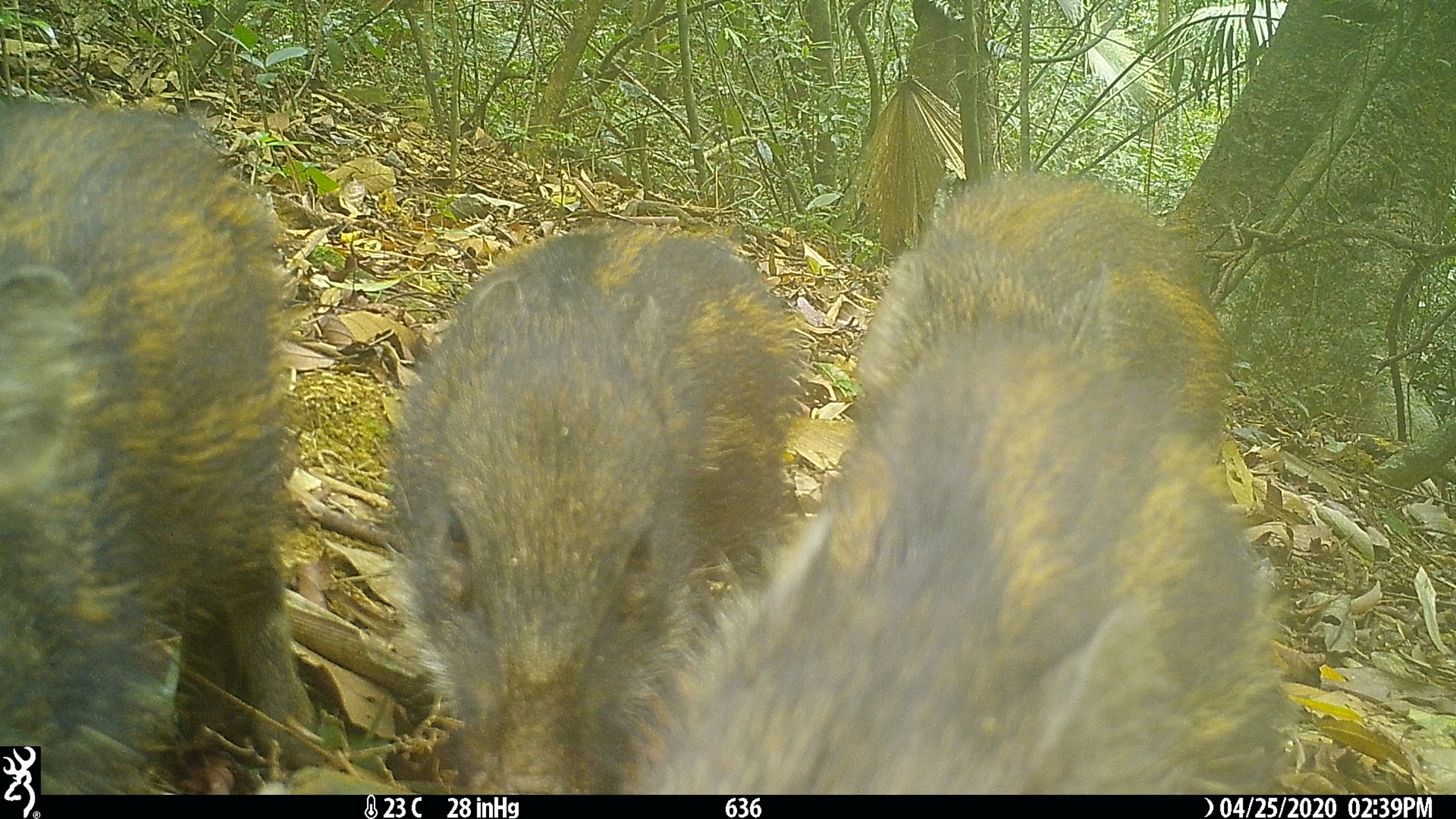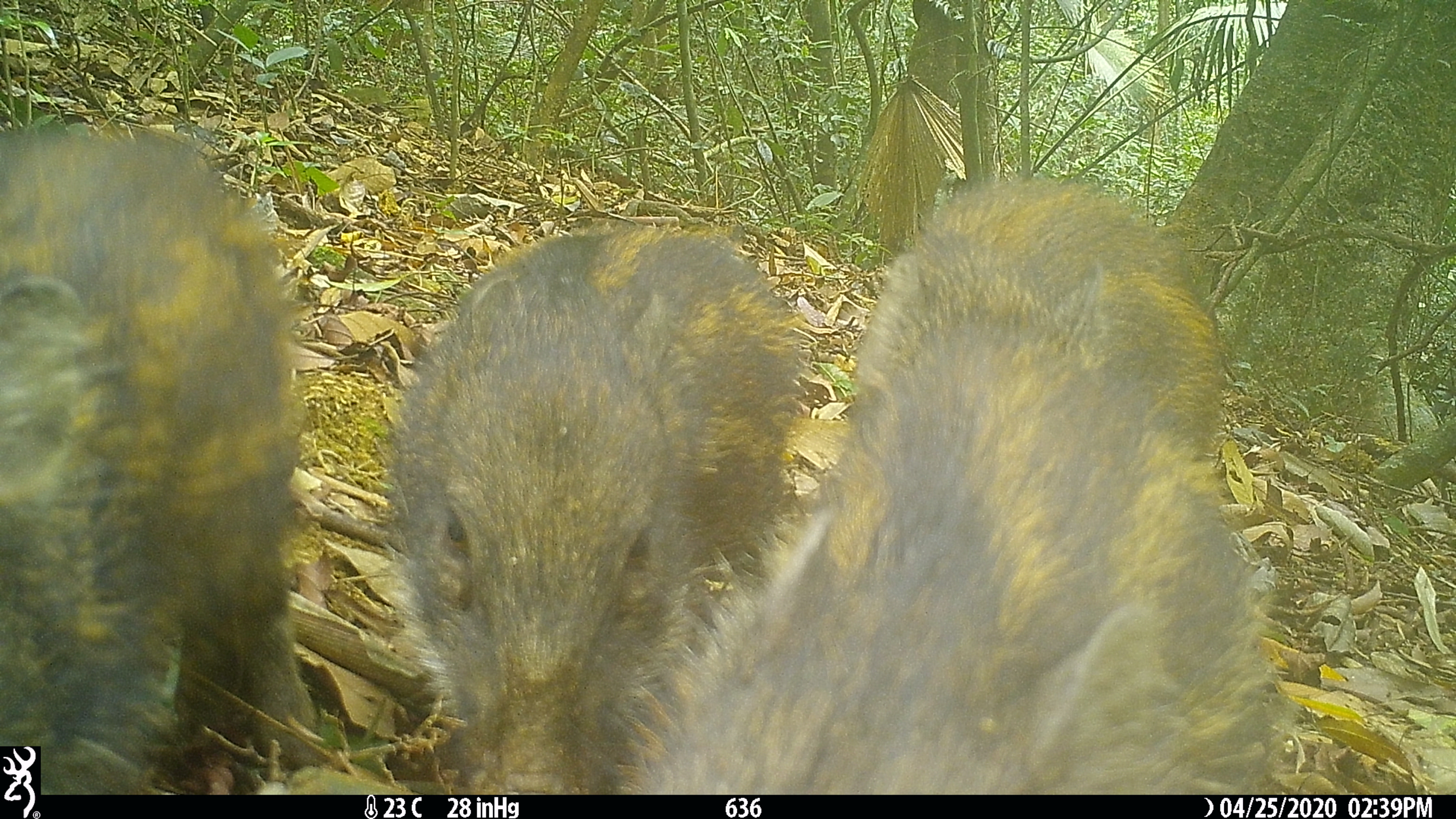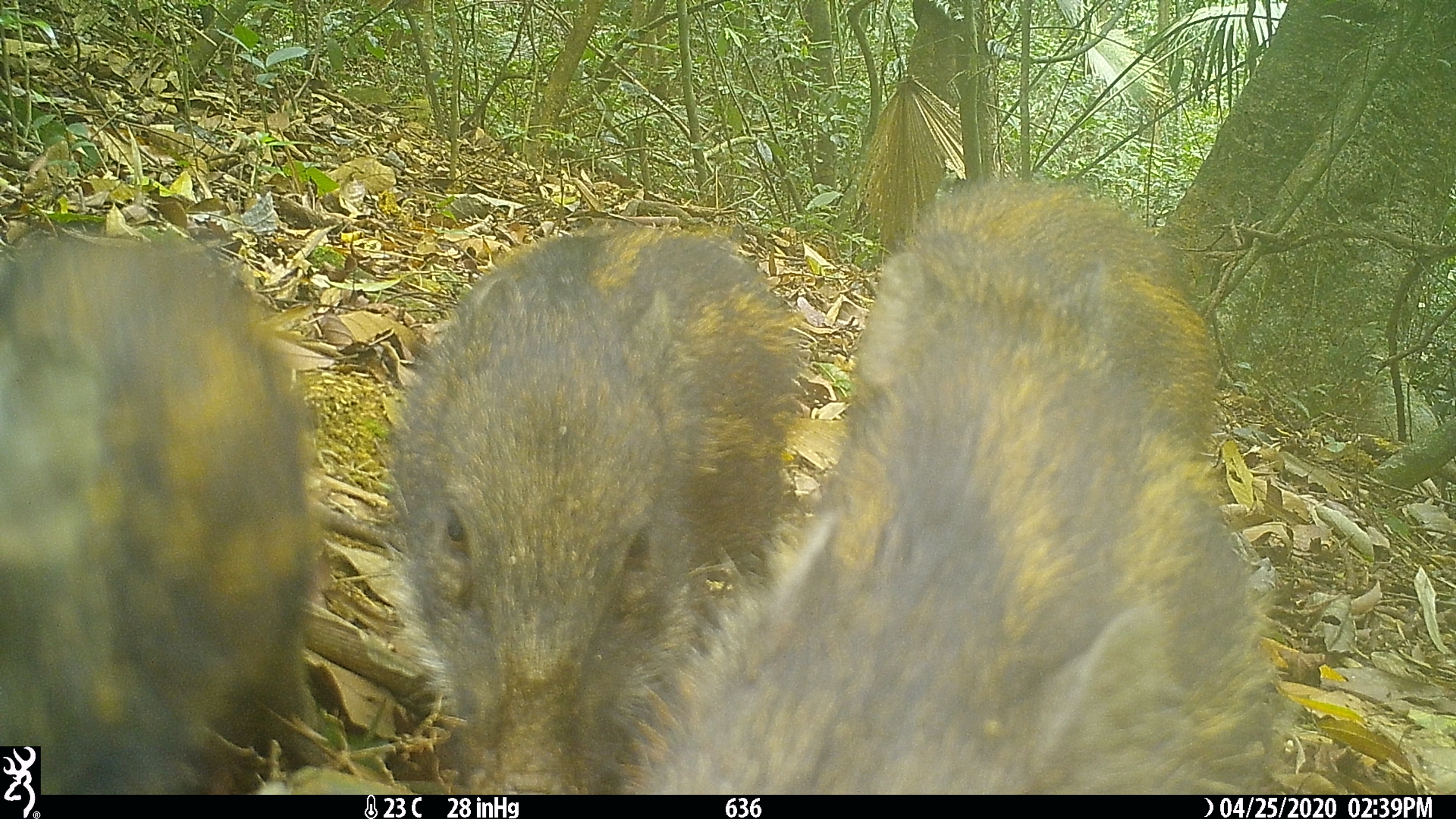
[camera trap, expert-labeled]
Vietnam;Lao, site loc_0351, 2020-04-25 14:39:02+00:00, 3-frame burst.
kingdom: Animalia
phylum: Chordata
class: Mammalia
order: Artiodactyla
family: Suidae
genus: Sus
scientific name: Sus scrofa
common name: eurasian wild pig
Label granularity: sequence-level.